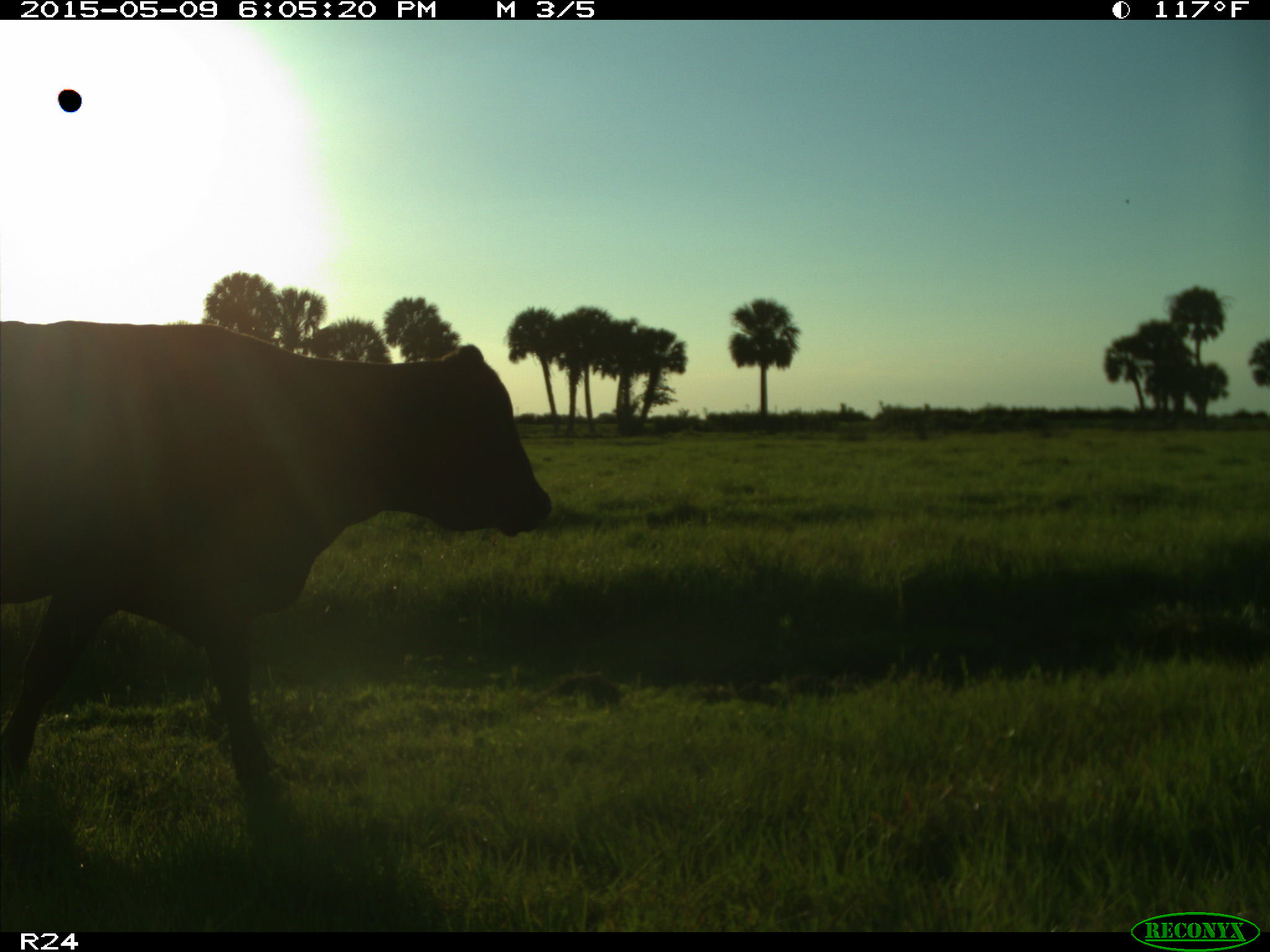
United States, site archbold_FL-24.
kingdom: Animalia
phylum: Chordata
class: Mammalia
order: Artiodactyla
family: Bovidae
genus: Bos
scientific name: Bos taurus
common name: domestic cow